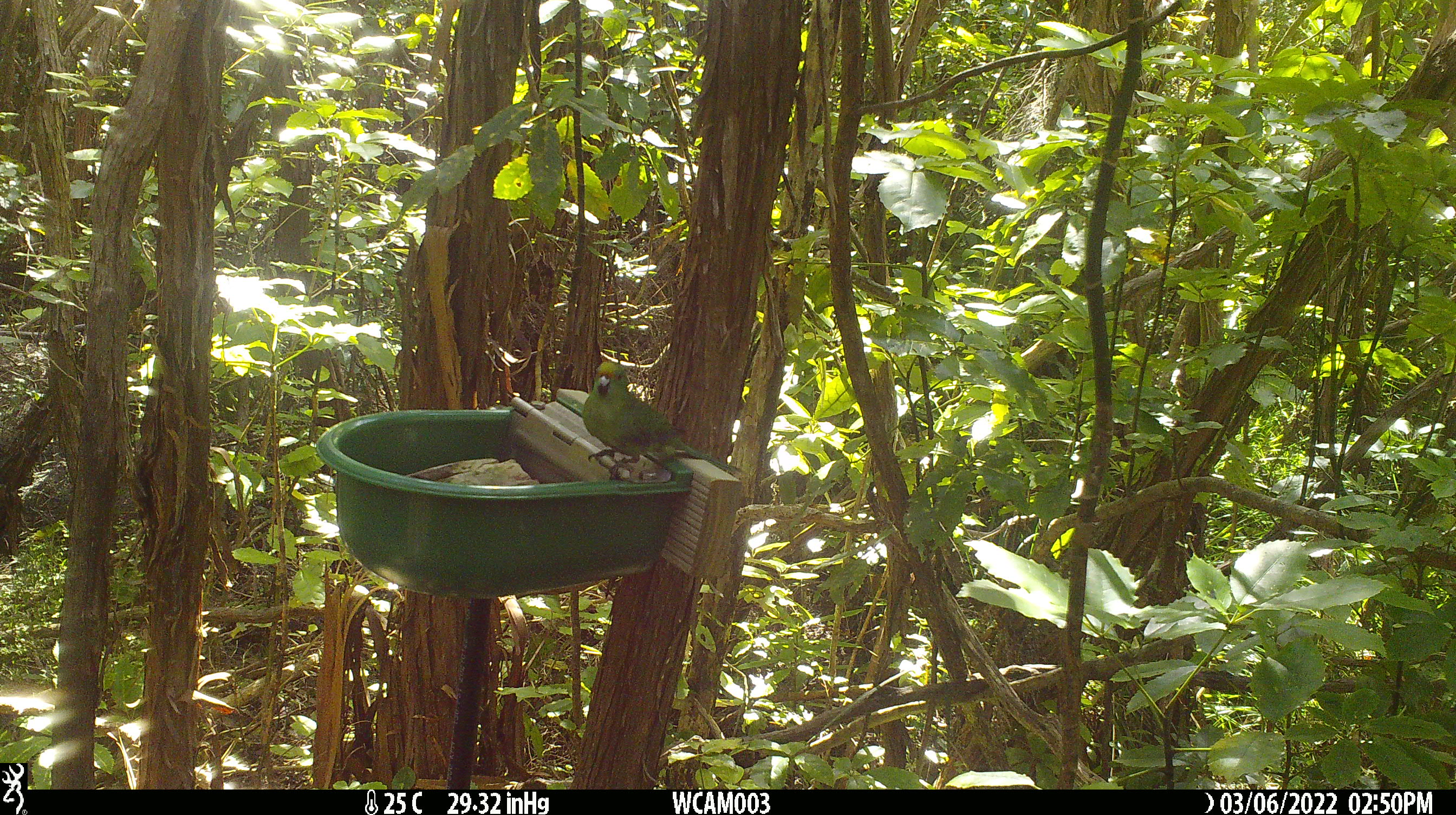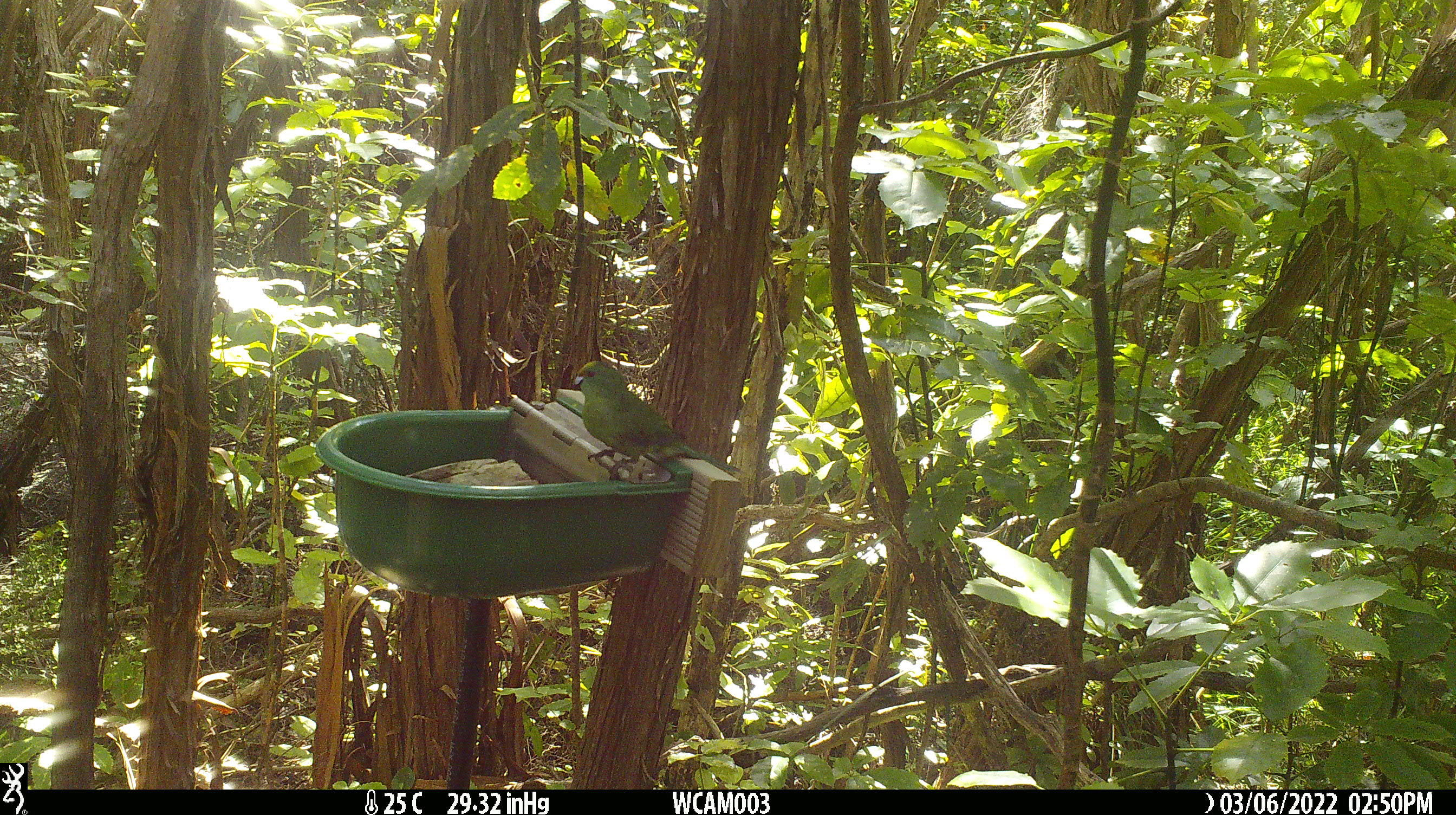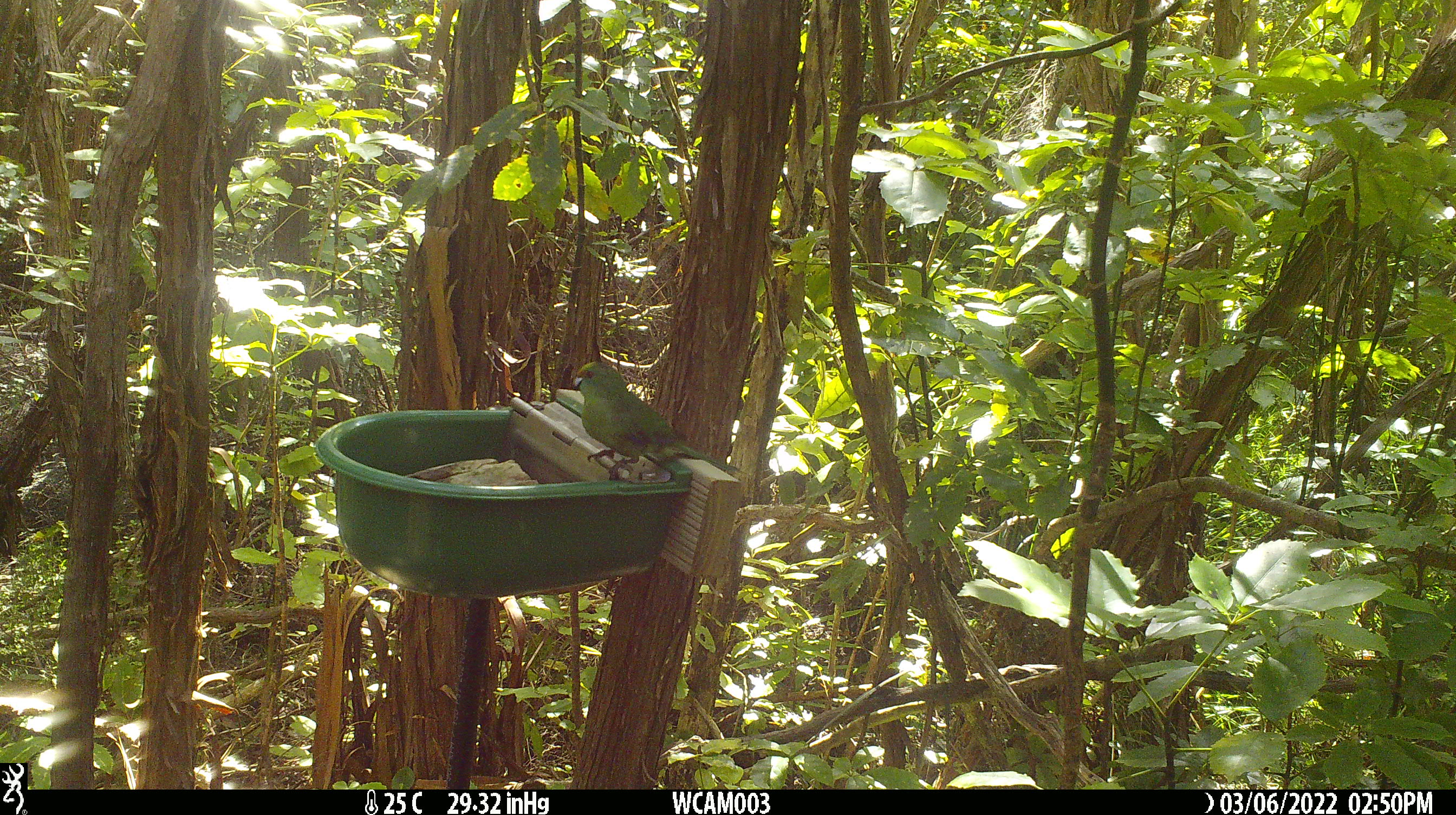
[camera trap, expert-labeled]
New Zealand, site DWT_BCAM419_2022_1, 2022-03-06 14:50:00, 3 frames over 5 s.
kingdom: Animalia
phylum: Chordata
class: Aves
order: Psittaciformes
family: Psittaculidae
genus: Cyanoramphus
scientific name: Cyanoramphus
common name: parakeet